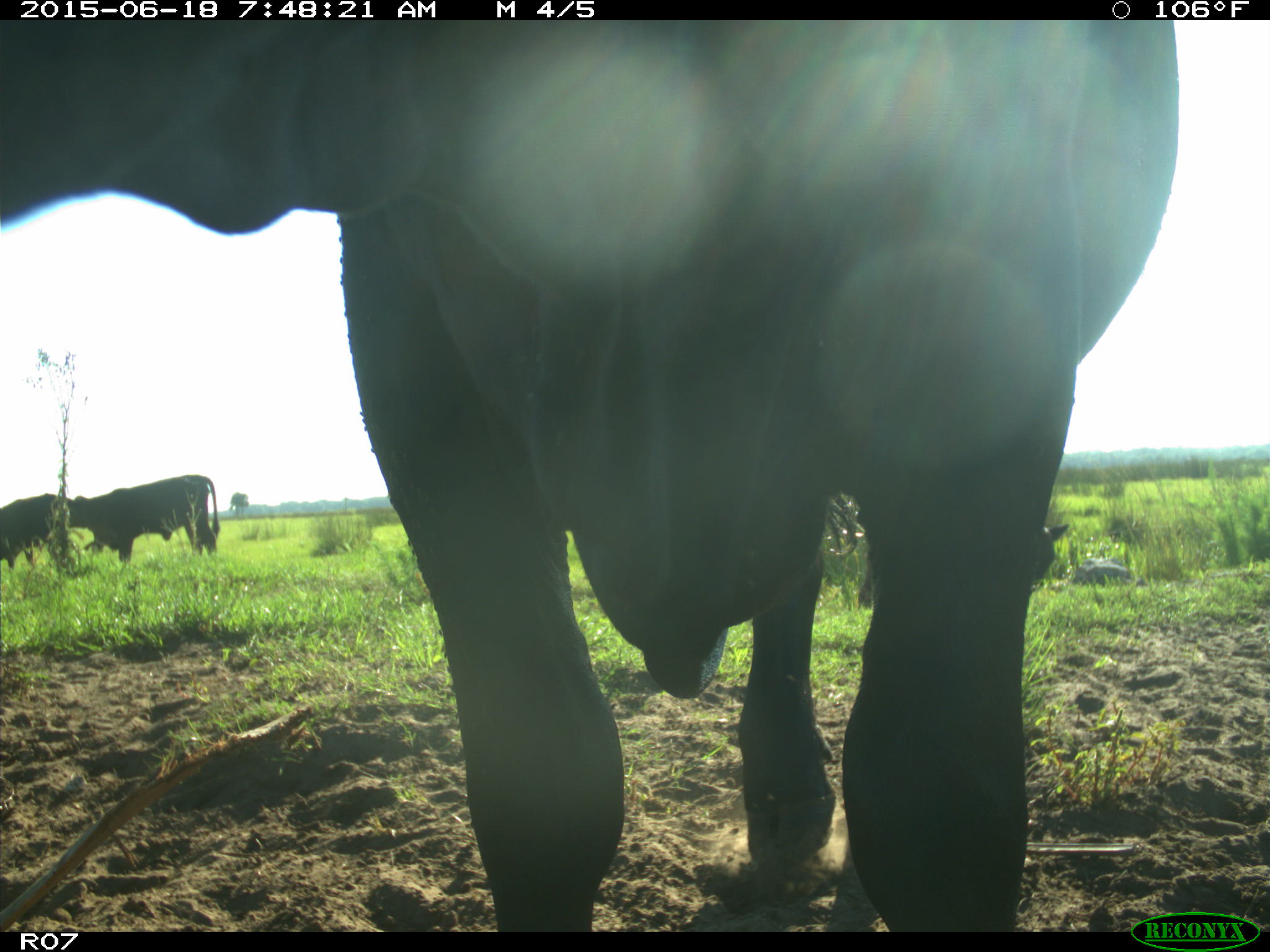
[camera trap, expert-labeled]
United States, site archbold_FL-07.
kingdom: Animalia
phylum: Chordata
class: Mammalia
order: Artiodactyla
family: Bovidae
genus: Bos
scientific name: Bos taurus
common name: domestic cow